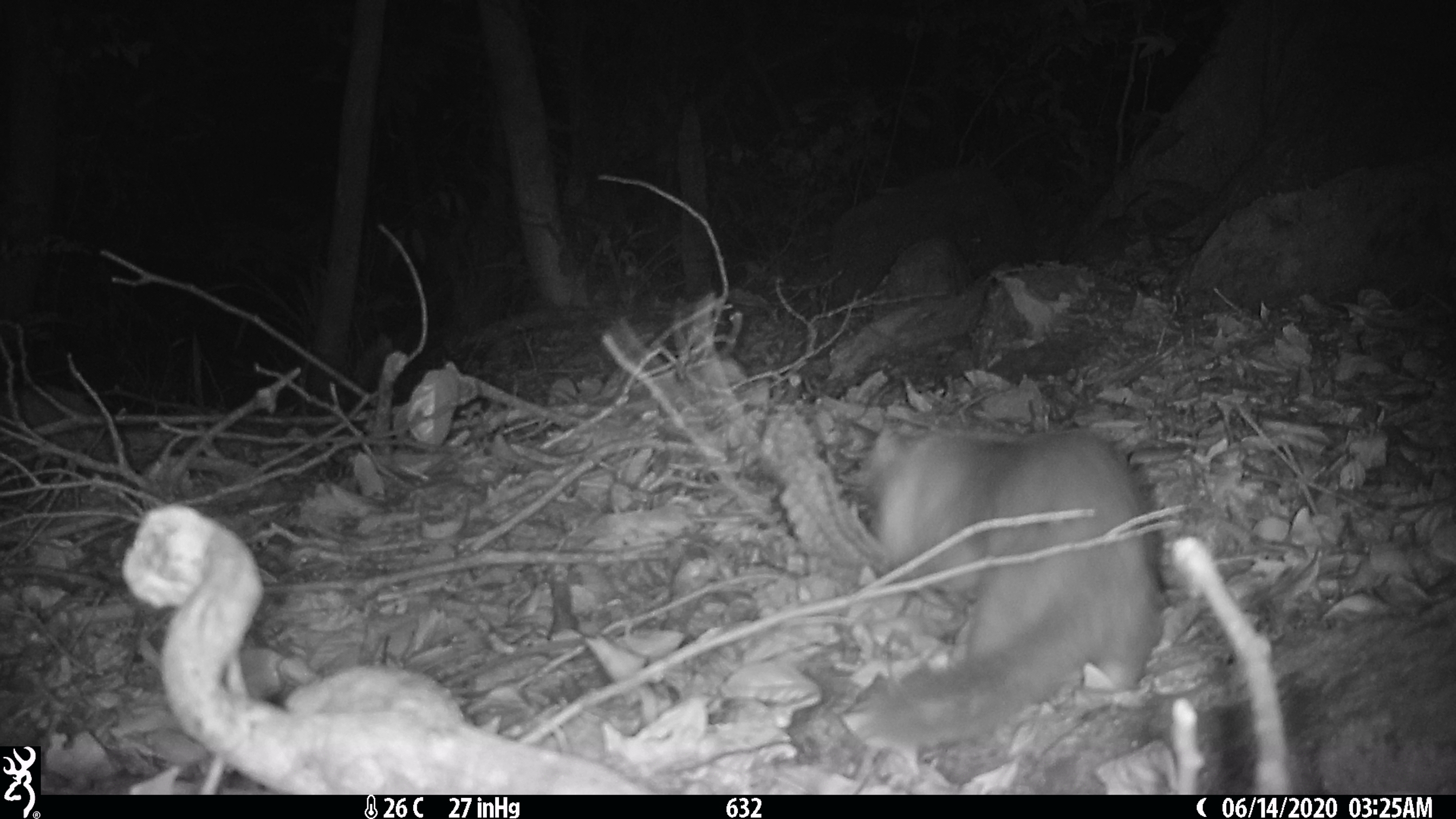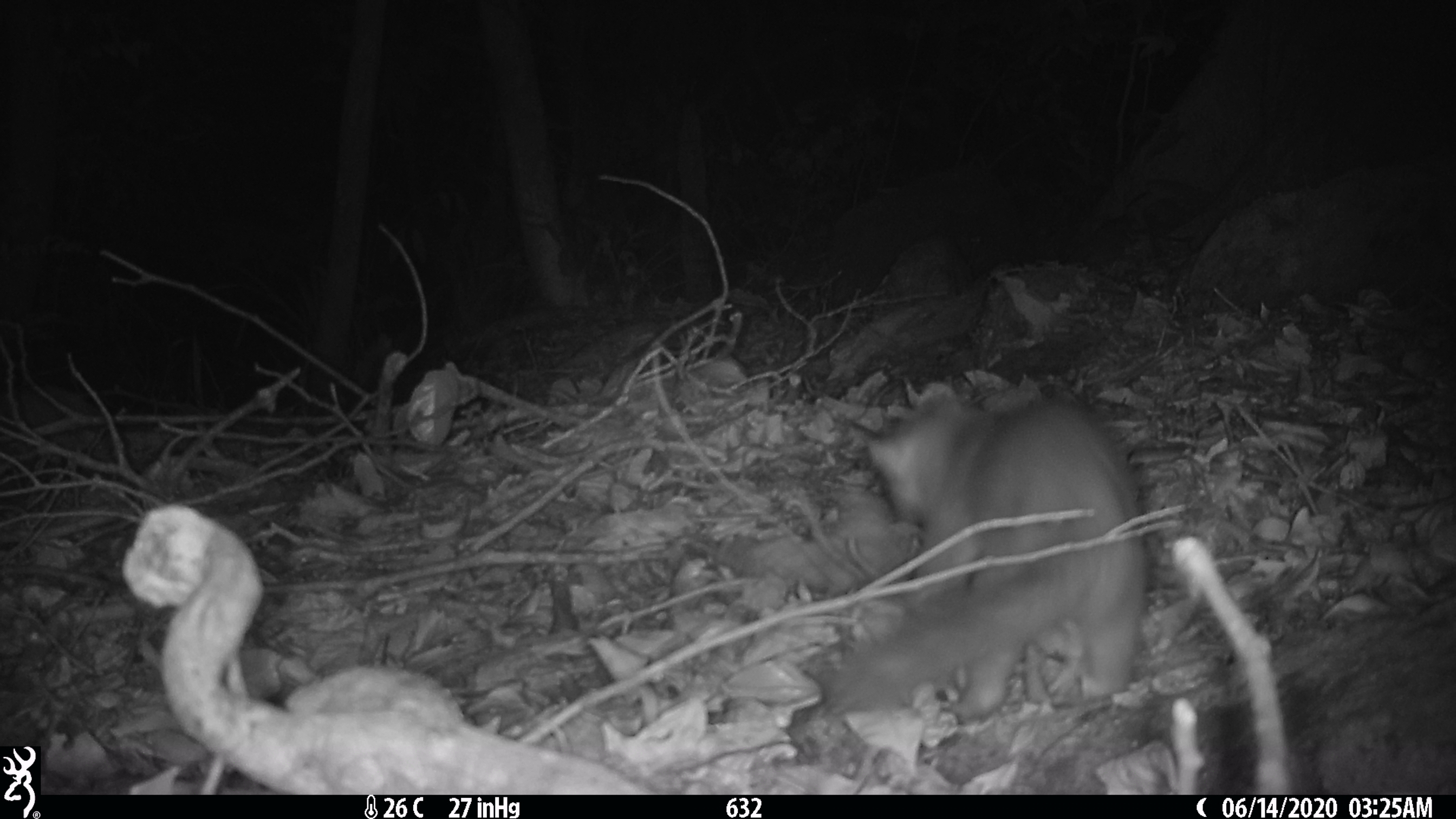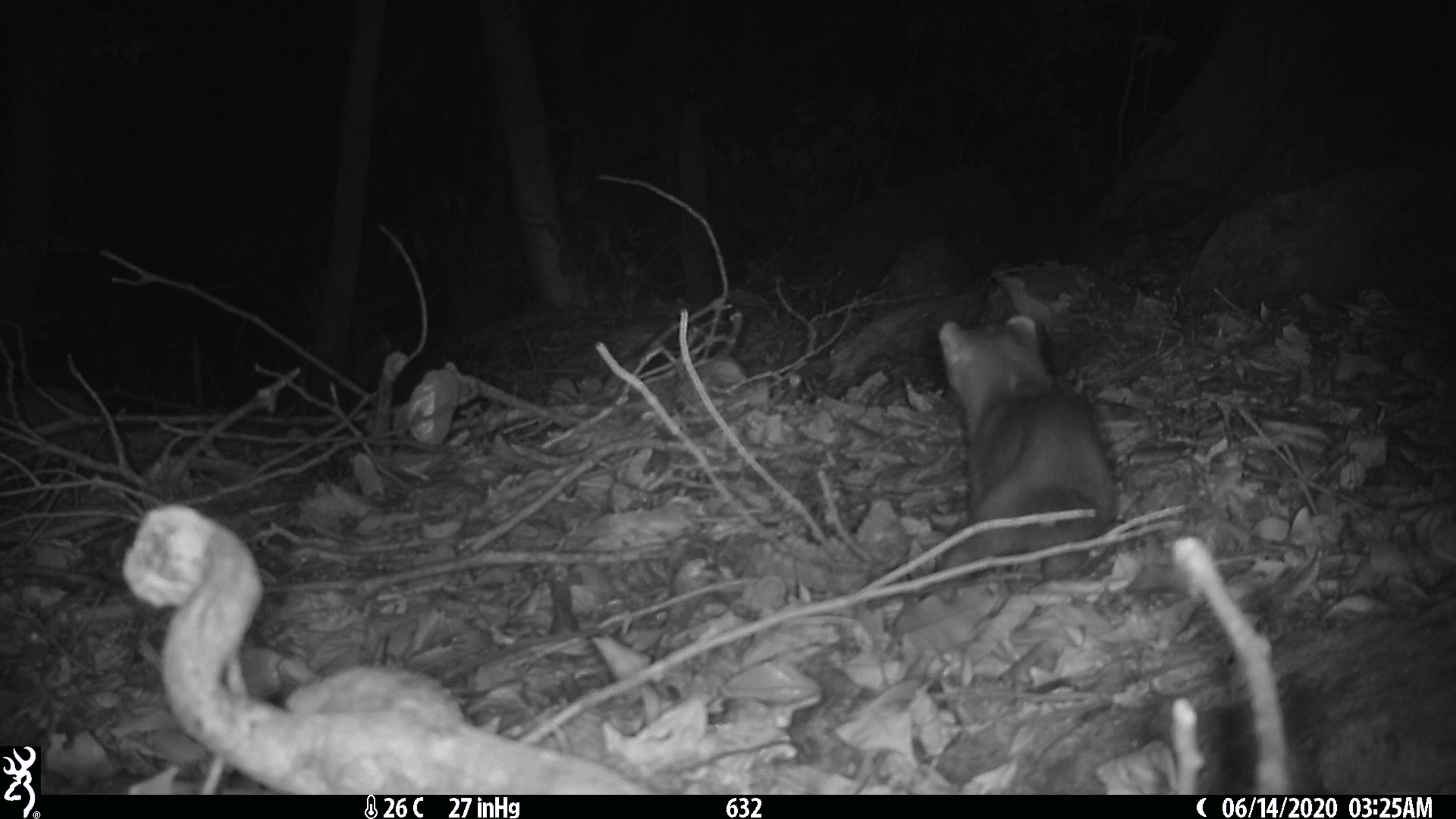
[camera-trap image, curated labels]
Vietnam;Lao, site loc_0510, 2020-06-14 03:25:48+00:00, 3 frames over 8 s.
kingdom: Animalia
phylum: Chordata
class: Mammalia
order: Carnivora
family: Mustelidae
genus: Melogale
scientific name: Melogale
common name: ferret badger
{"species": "ferret badger (Melogale)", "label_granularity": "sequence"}